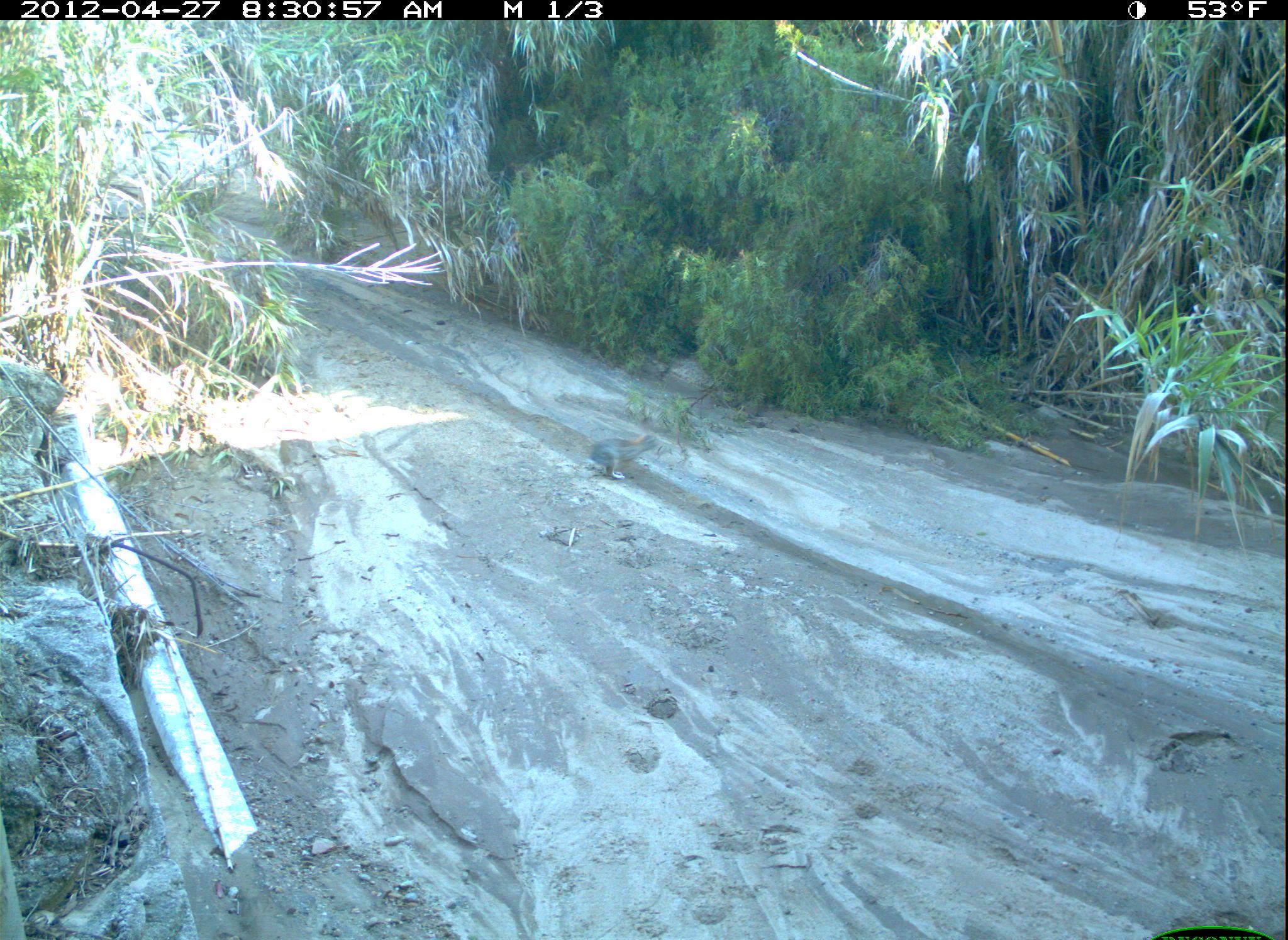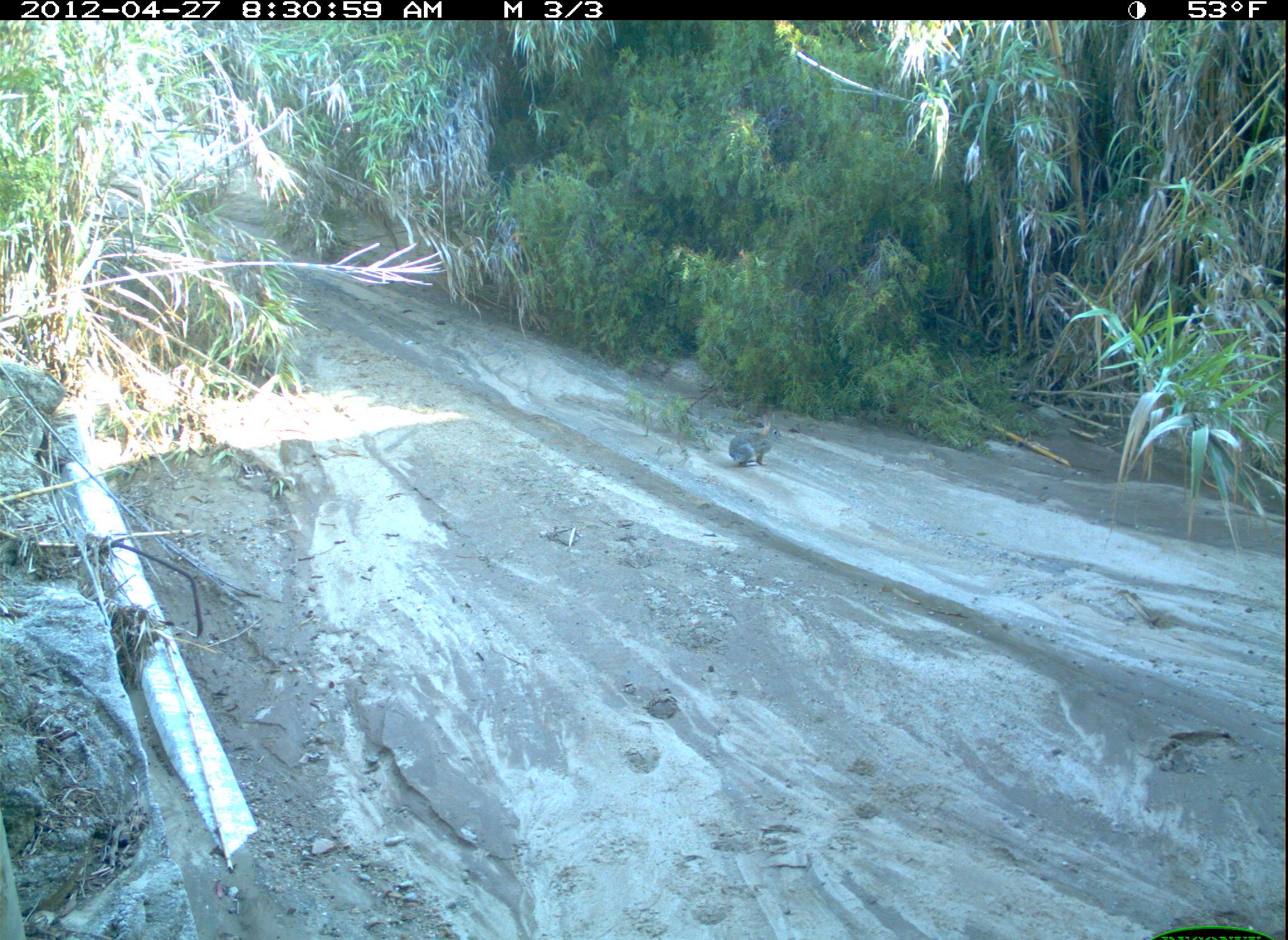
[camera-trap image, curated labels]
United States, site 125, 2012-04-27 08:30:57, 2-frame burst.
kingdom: Animalia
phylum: Chordata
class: Mammalia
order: Lagomorpha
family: Leporidae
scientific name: Leporidae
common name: rabbits and hares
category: rabbit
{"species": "rabbit (rabbits and hares) (Leporidae)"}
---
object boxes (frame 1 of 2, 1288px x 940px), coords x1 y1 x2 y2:
rabbit: 582 426 667 486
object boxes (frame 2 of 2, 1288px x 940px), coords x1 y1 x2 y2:
rabbit: 722 409 791 475